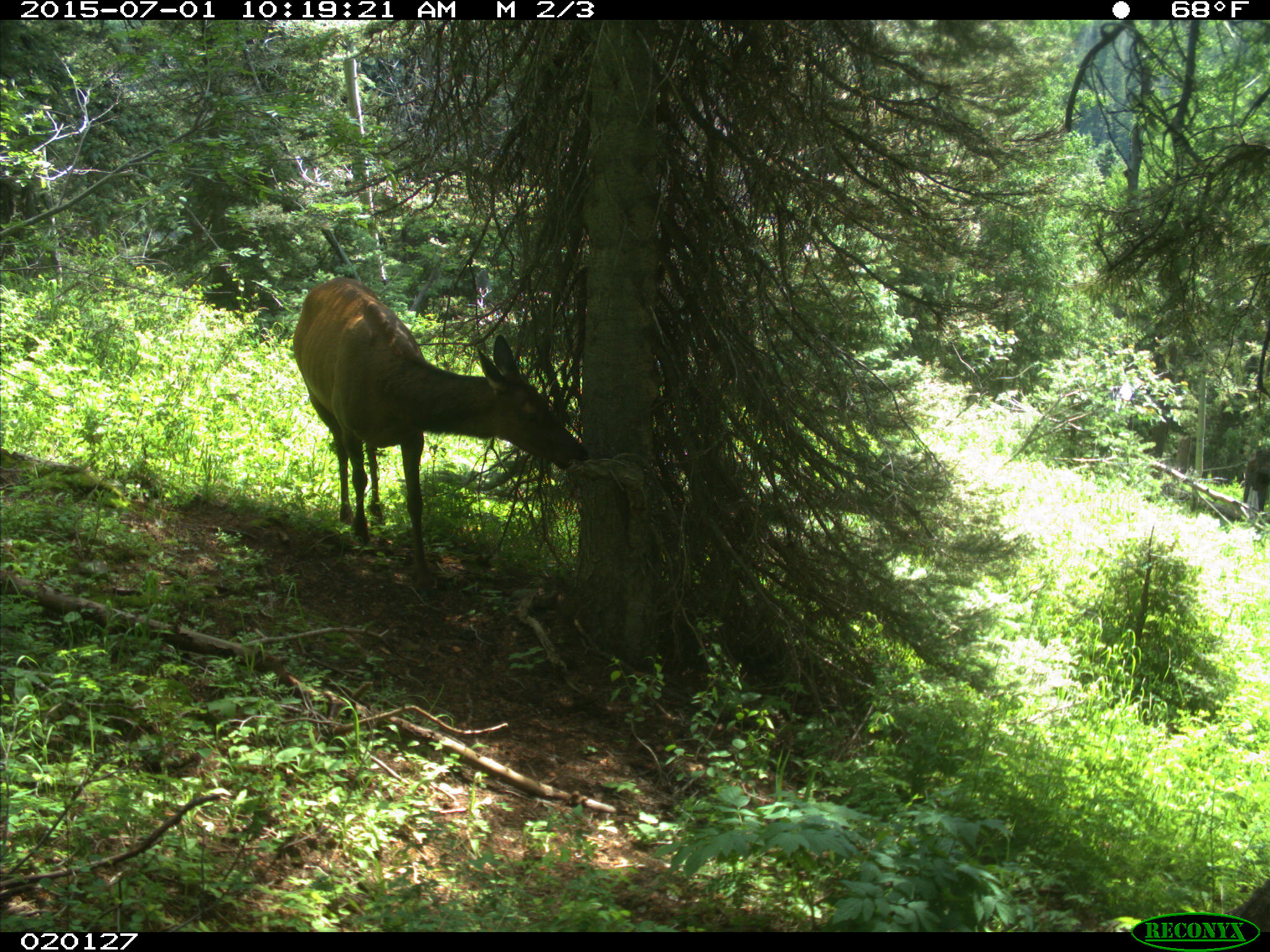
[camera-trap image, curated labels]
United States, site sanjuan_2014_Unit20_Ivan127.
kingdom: Animalia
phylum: Chordata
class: Mammalia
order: Artiodactyla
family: Cervidae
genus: Cervus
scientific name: Cervus elaphus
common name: red deer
Cervus elaphus (red deer).